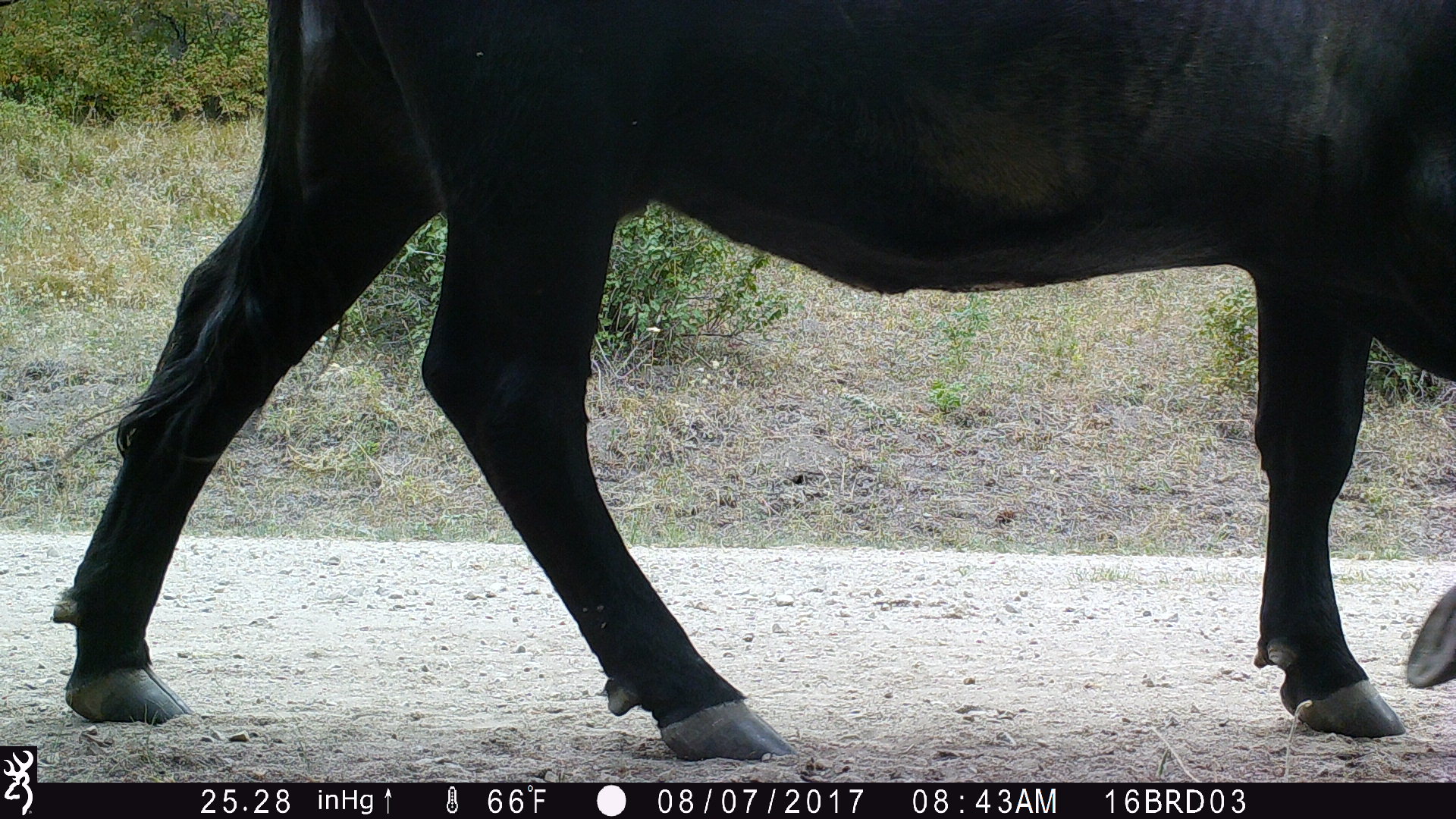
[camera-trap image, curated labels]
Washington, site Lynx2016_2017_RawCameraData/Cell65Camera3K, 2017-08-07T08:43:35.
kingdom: Animalia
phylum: Chordata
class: Mammalia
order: Artiodactyla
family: Bovidae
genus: Bos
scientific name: Bos taurus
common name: domestic cattle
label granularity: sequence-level